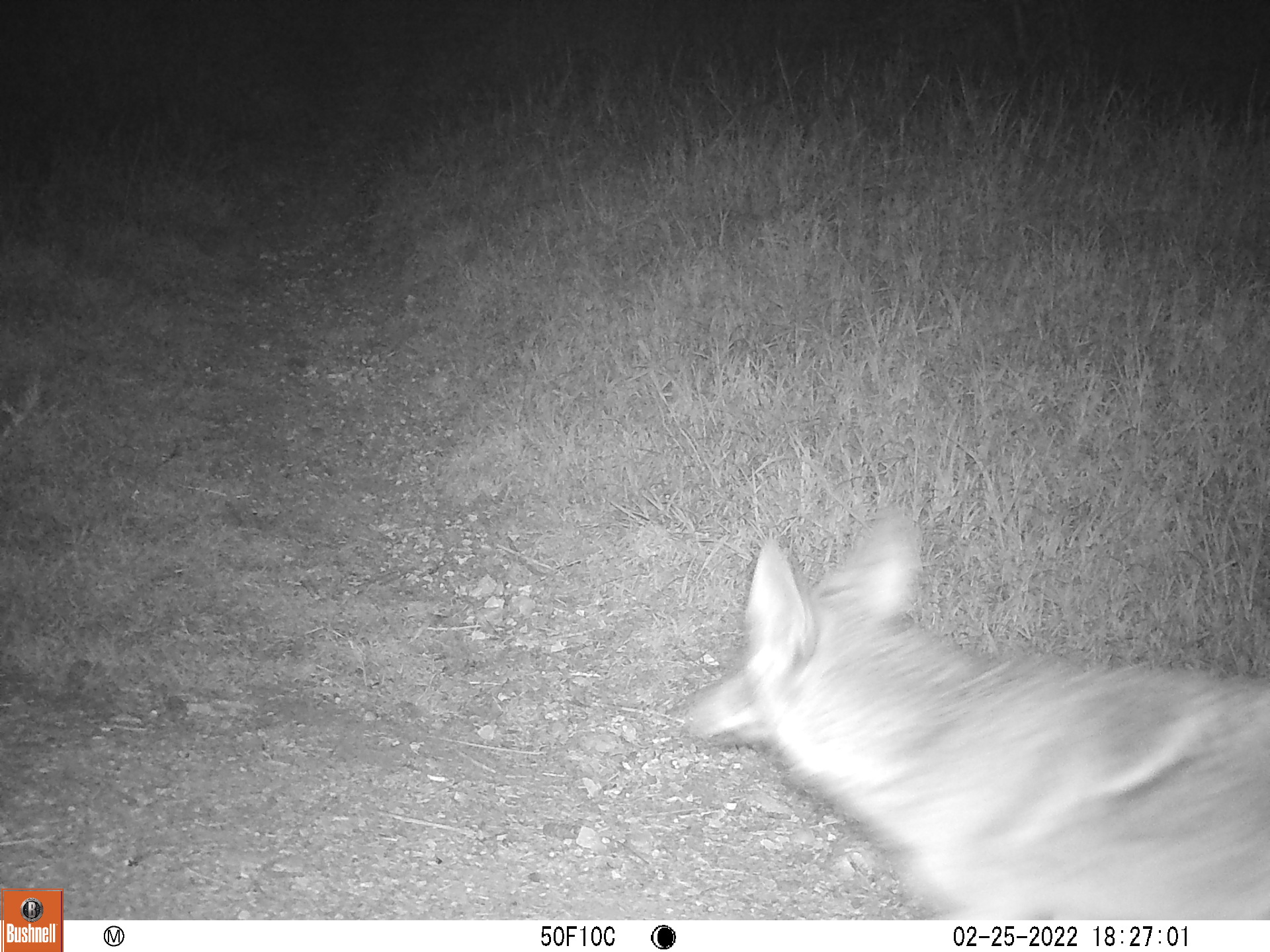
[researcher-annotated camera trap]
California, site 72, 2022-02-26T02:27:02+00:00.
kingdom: Animalia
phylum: Chordata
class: Mammalia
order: Carnivora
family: Canidae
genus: Canis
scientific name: Canis latrans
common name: coyote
Coyote (Canis latrans).